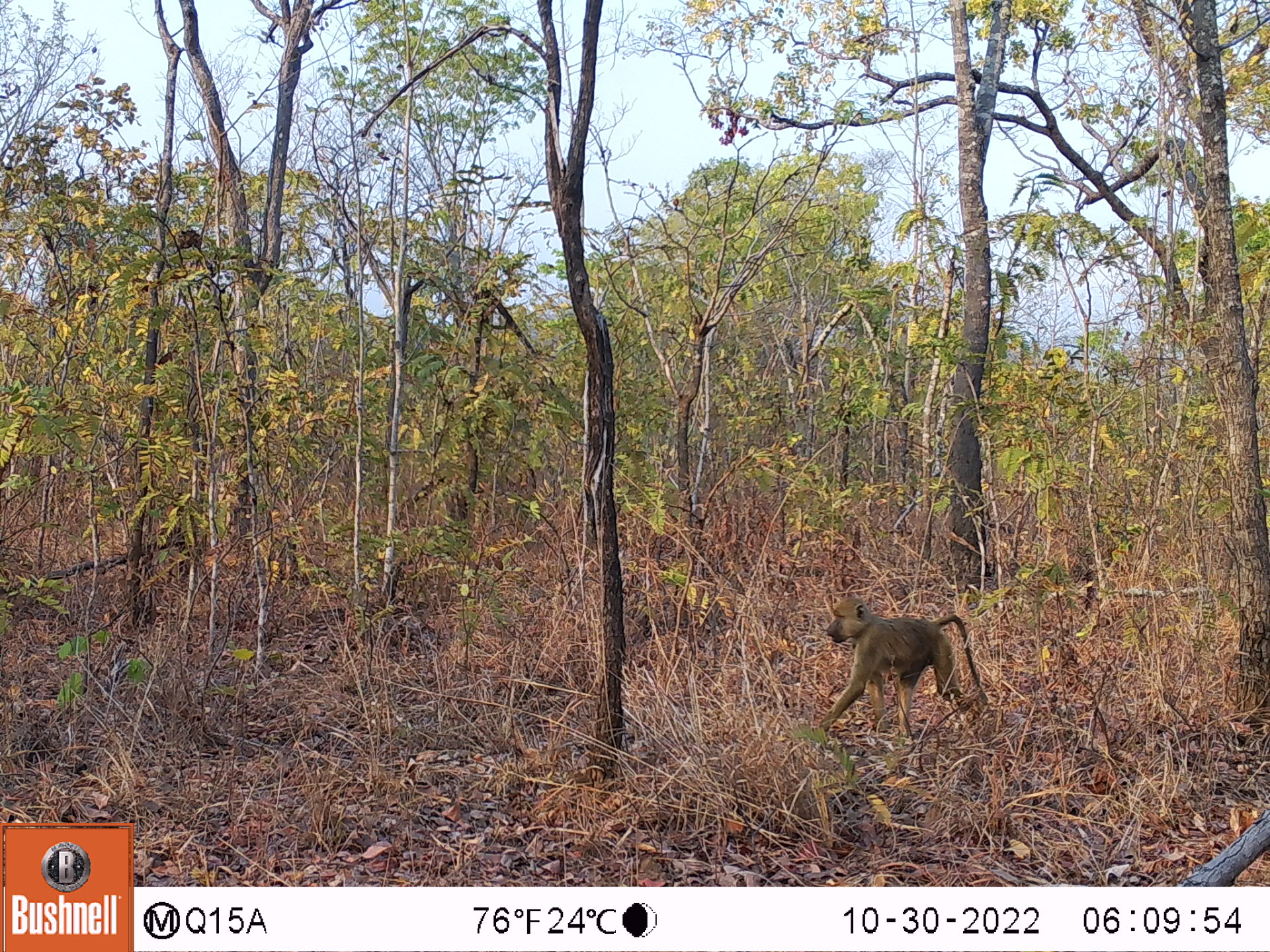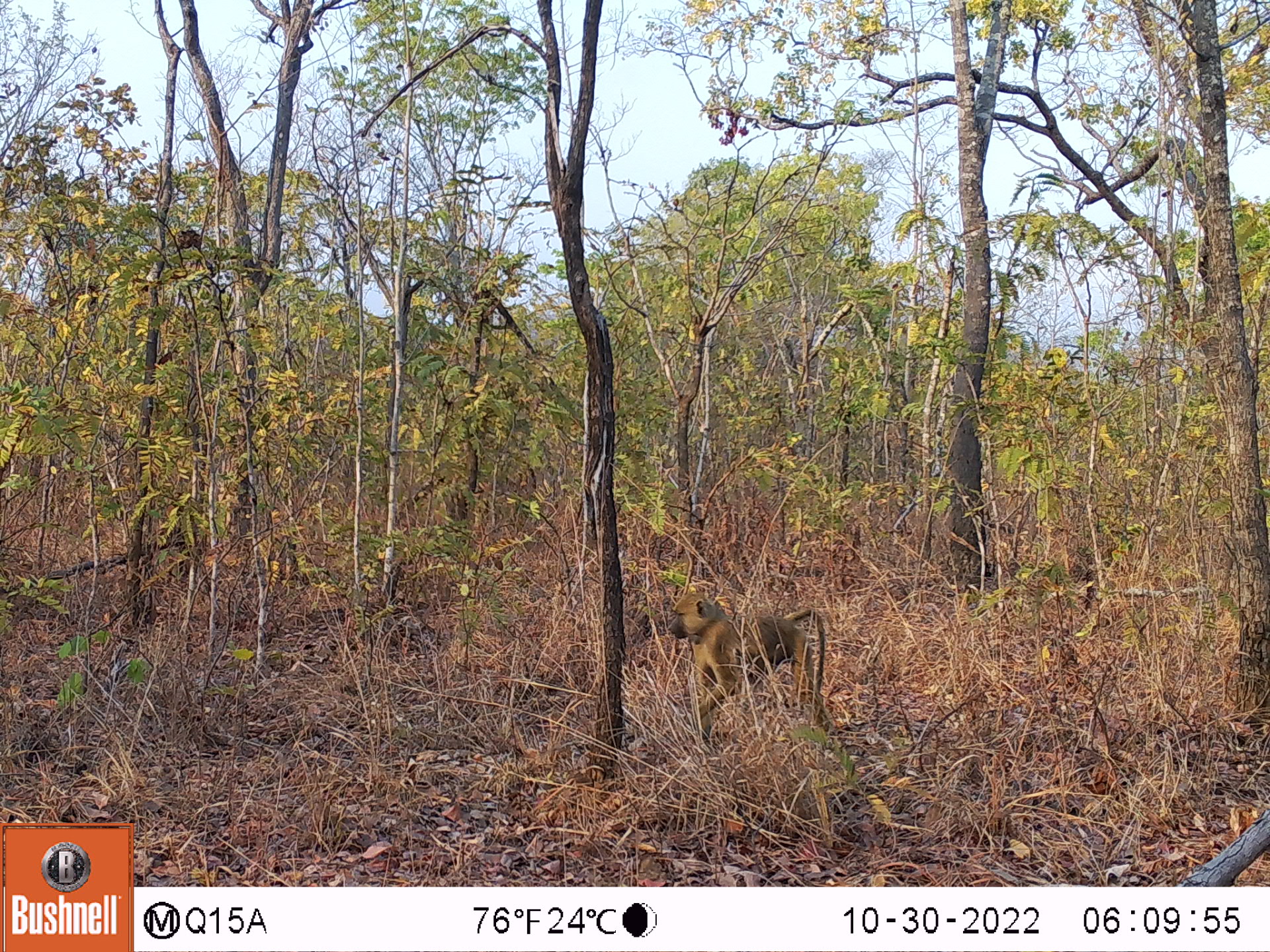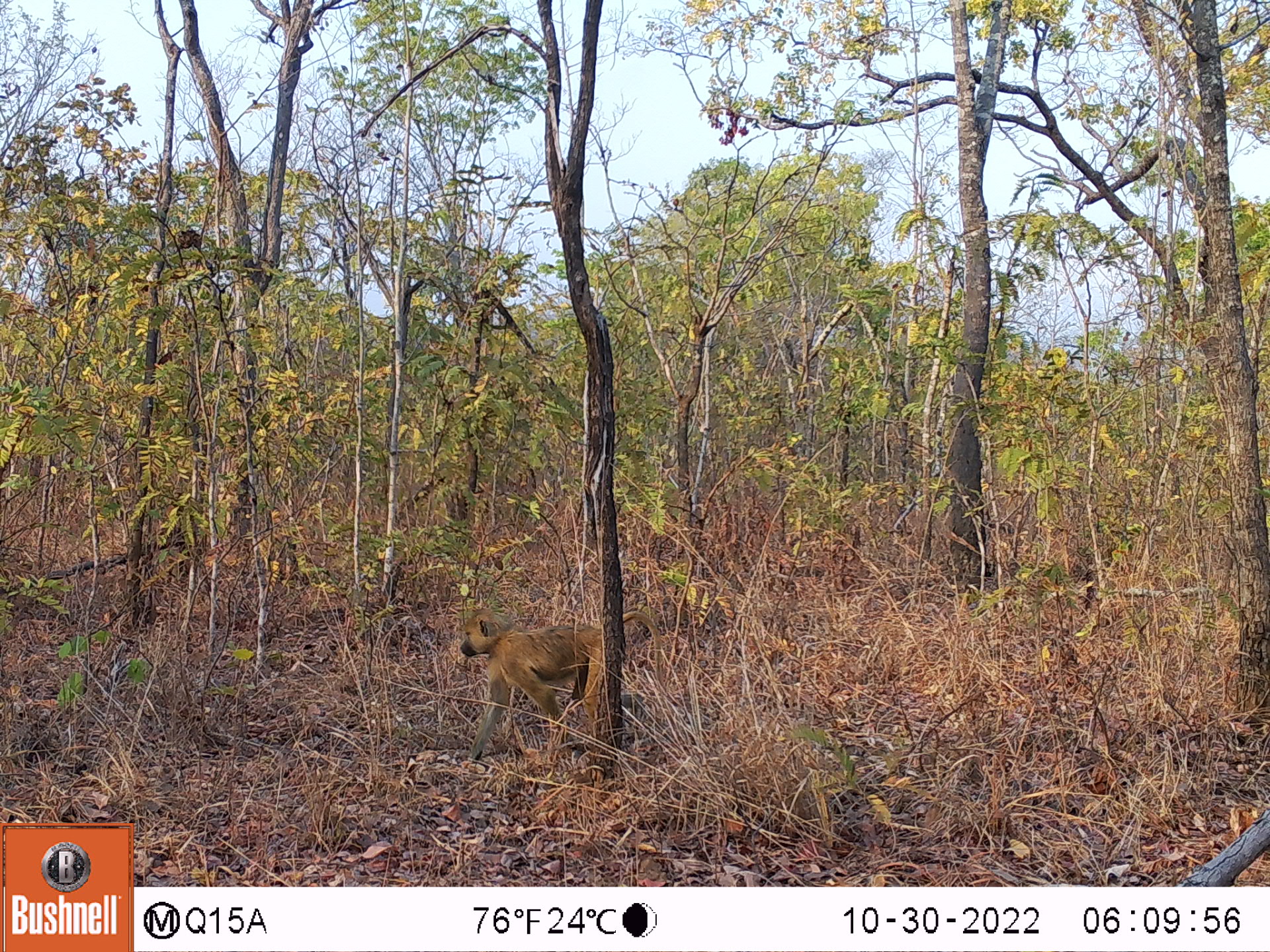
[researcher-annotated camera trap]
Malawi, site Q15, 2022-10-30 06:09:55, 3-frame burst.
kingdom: Animalia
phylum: Chordata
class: Mammalia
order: Primates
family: Cercopithecidae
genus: Papio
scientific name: Papio cynocephalus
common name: yellow baboon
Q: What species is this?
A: Yellow baboon (Papio cynocephalus).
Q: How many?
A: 1.